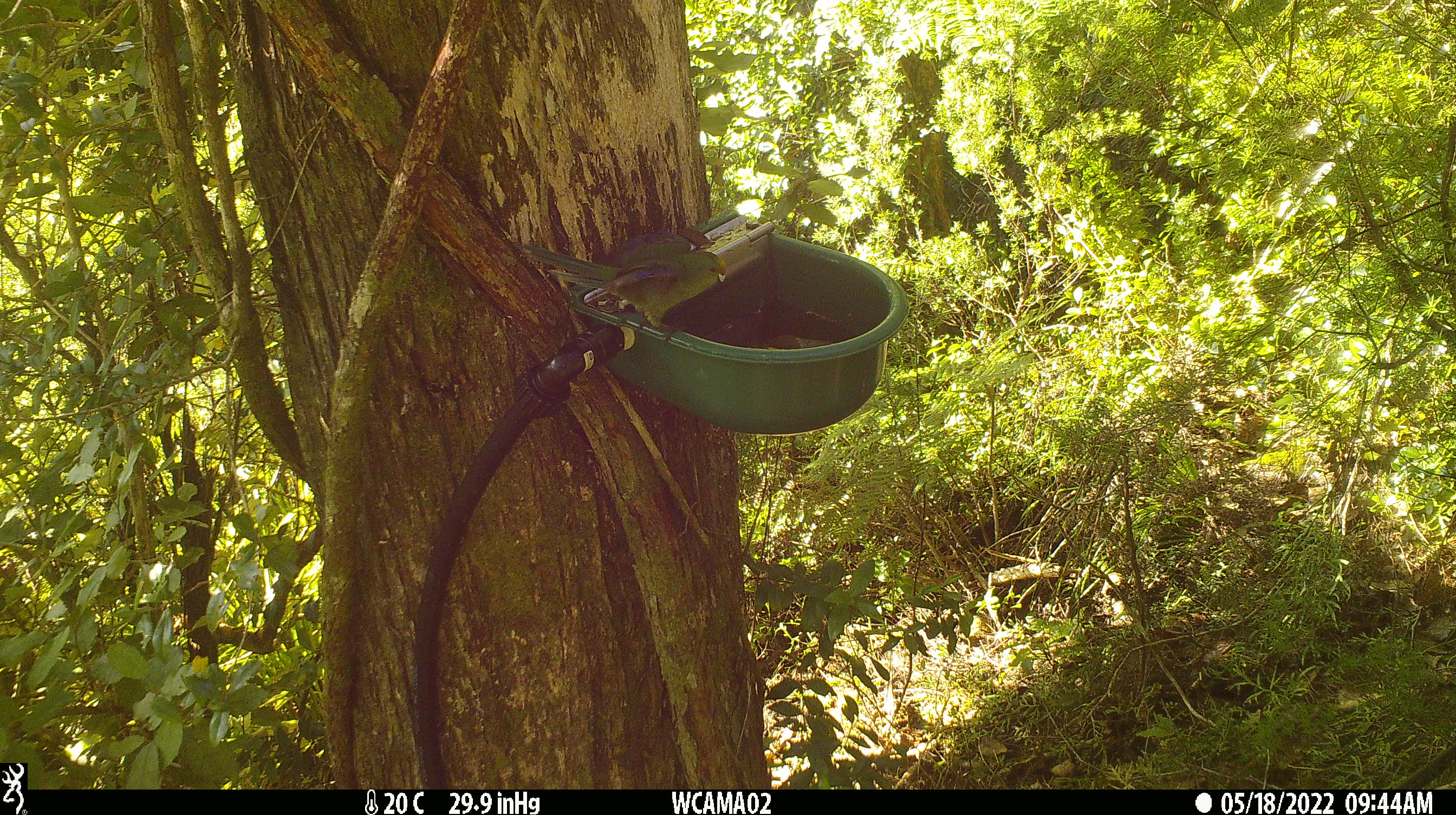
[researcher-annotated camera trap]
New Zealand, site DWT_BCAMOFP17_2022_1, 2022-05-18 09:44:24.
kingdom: Animalia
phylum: Chordata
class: Aves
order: Psittaciformes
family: Psittaculidae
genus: Cyanoramphus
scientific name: Cyanoramphus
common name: parakeet